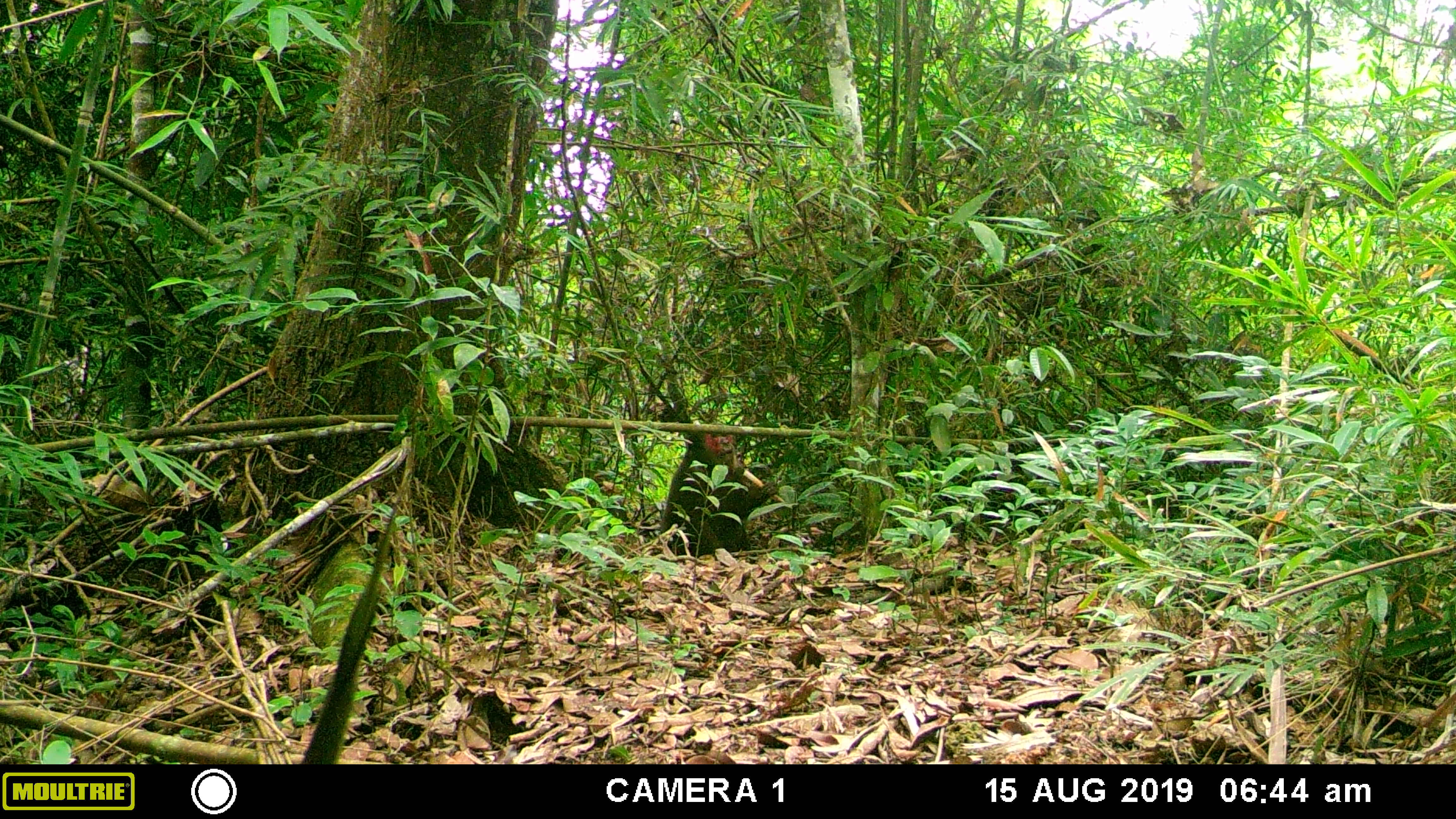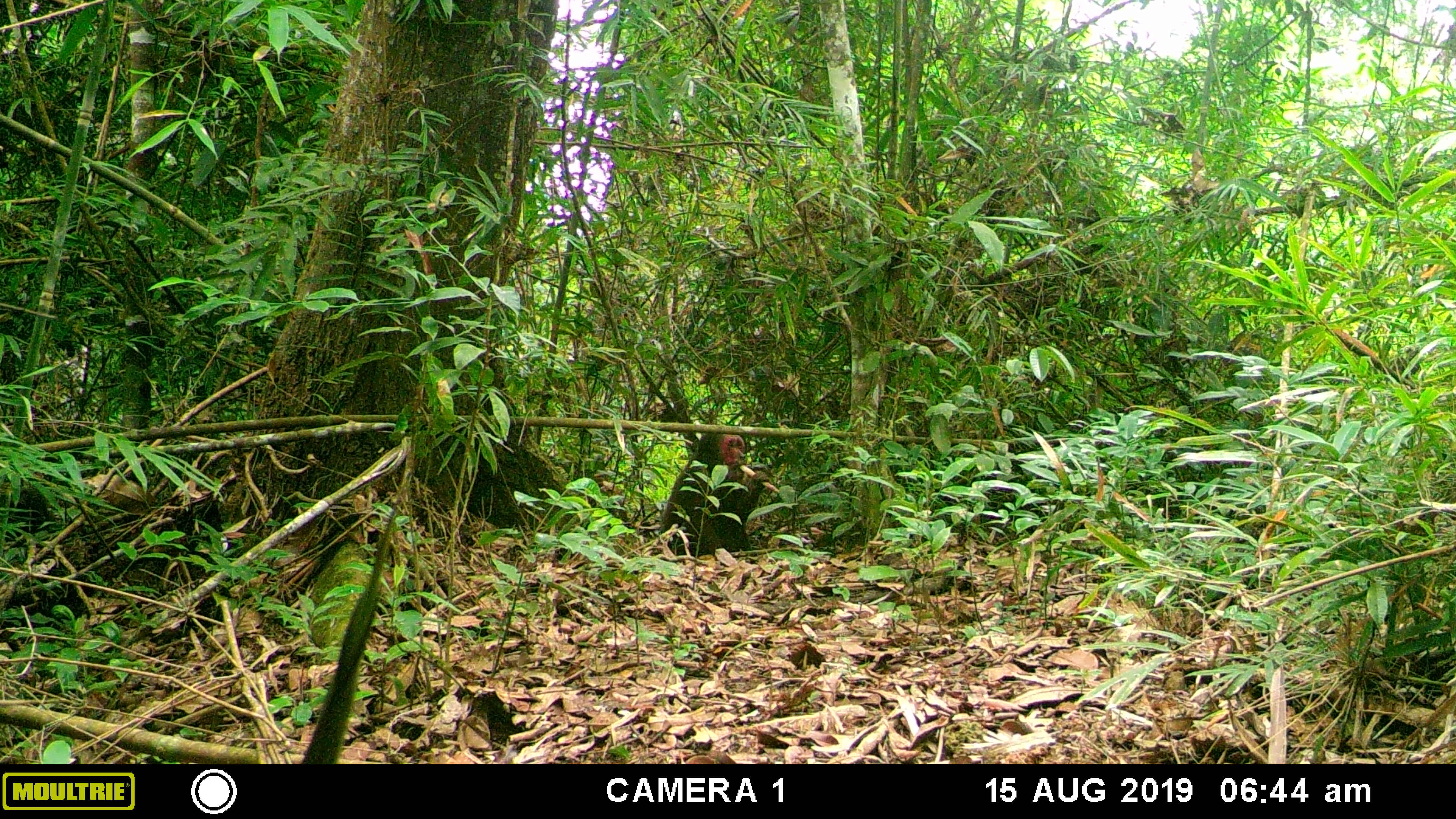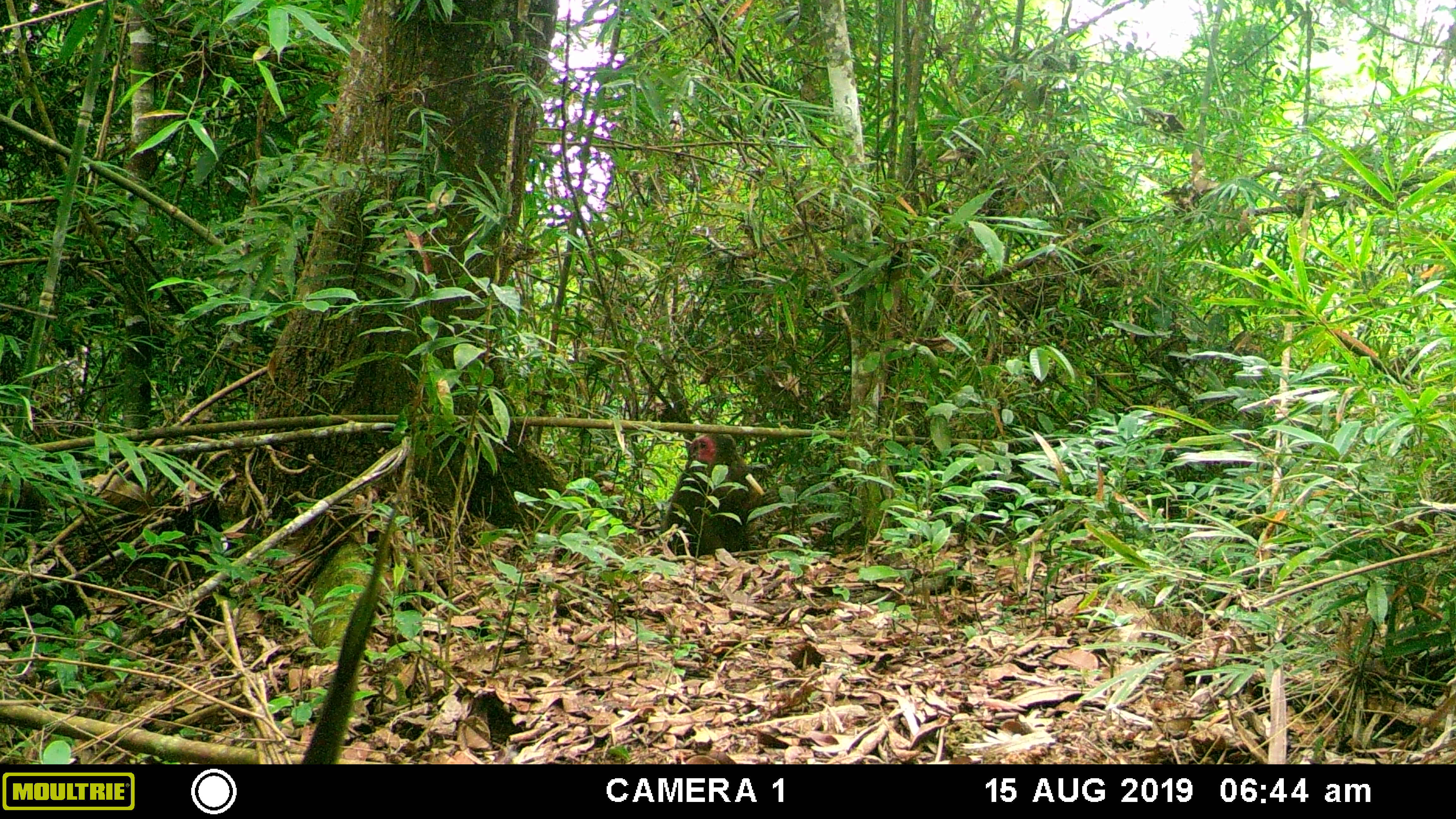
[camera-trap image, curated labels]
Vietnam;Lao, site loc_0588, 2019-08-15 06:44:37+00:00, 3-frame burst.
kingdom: Animalia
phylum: Chordata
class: Mammalia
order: Primates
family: Cercopithecidae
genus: Macaca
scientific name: Macaca arctoides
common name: stump-tailed macaque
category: stump tailed macaque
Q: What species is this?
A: Stump tailed macaque (stump-tailed macaque) (Macaca arctoides).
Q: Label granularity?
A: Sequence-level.